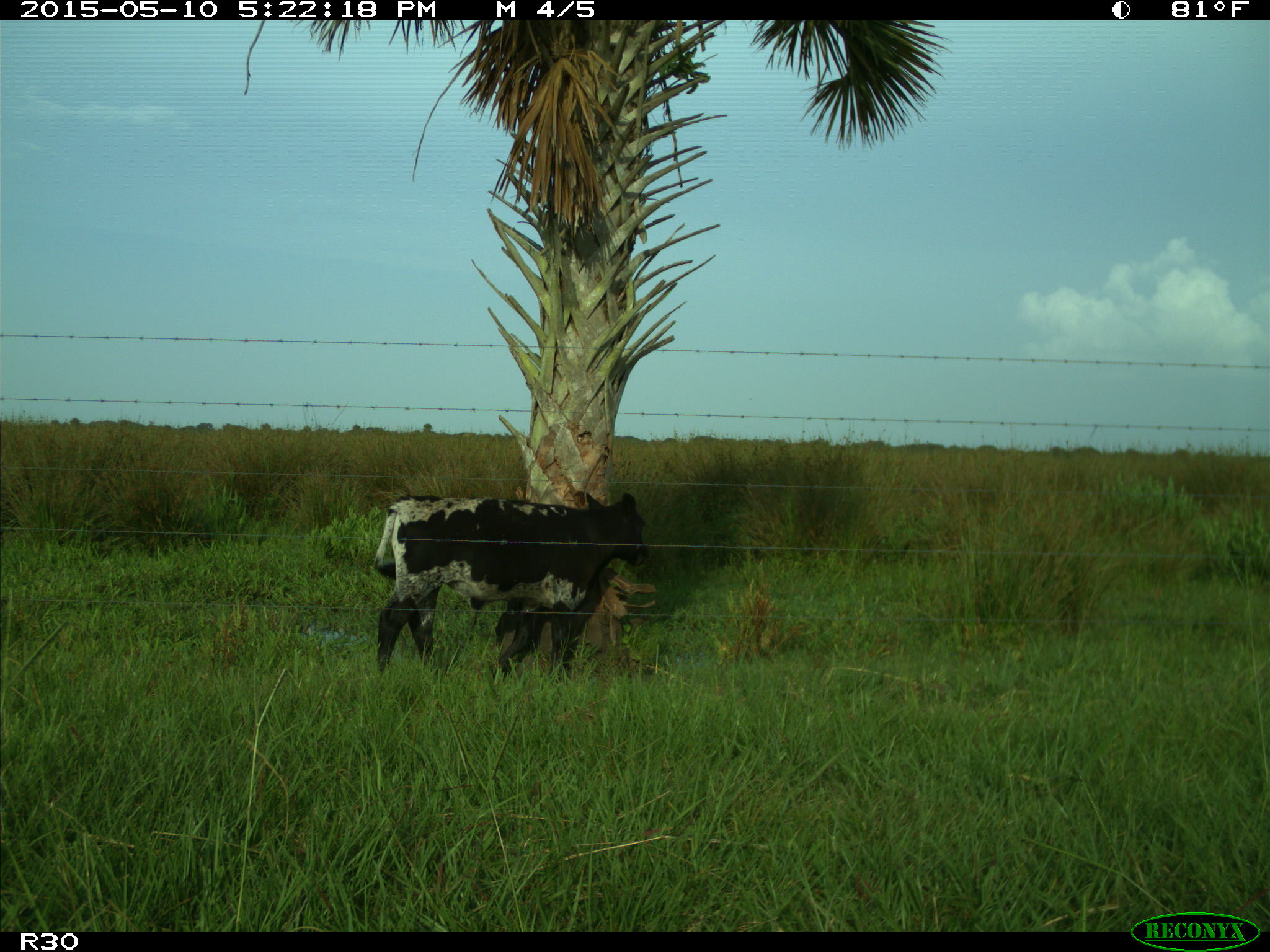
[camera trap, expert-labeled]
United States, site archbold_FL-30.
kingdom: Animalia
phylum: Chordata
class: Mammalia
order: Artiodactyla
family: Bovidae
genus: Bos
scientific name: Bos taurus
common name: domestic cow